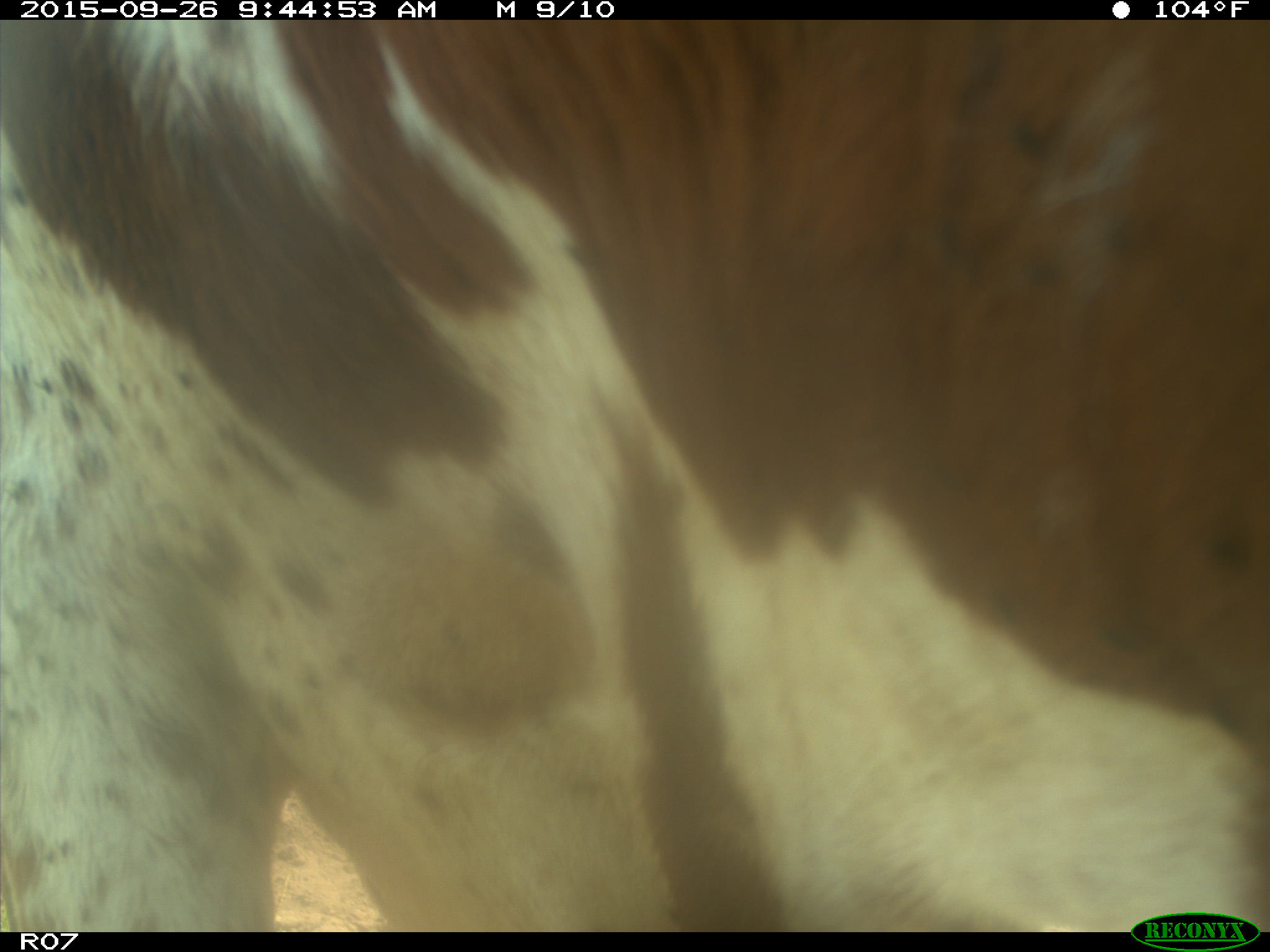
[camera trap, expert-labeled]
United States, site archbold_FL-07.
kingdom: Animalia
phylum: Chordata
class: Mammalia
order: Artiodactyla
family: Bovidae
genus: Bos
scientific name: Bos taurus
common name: domestic cow